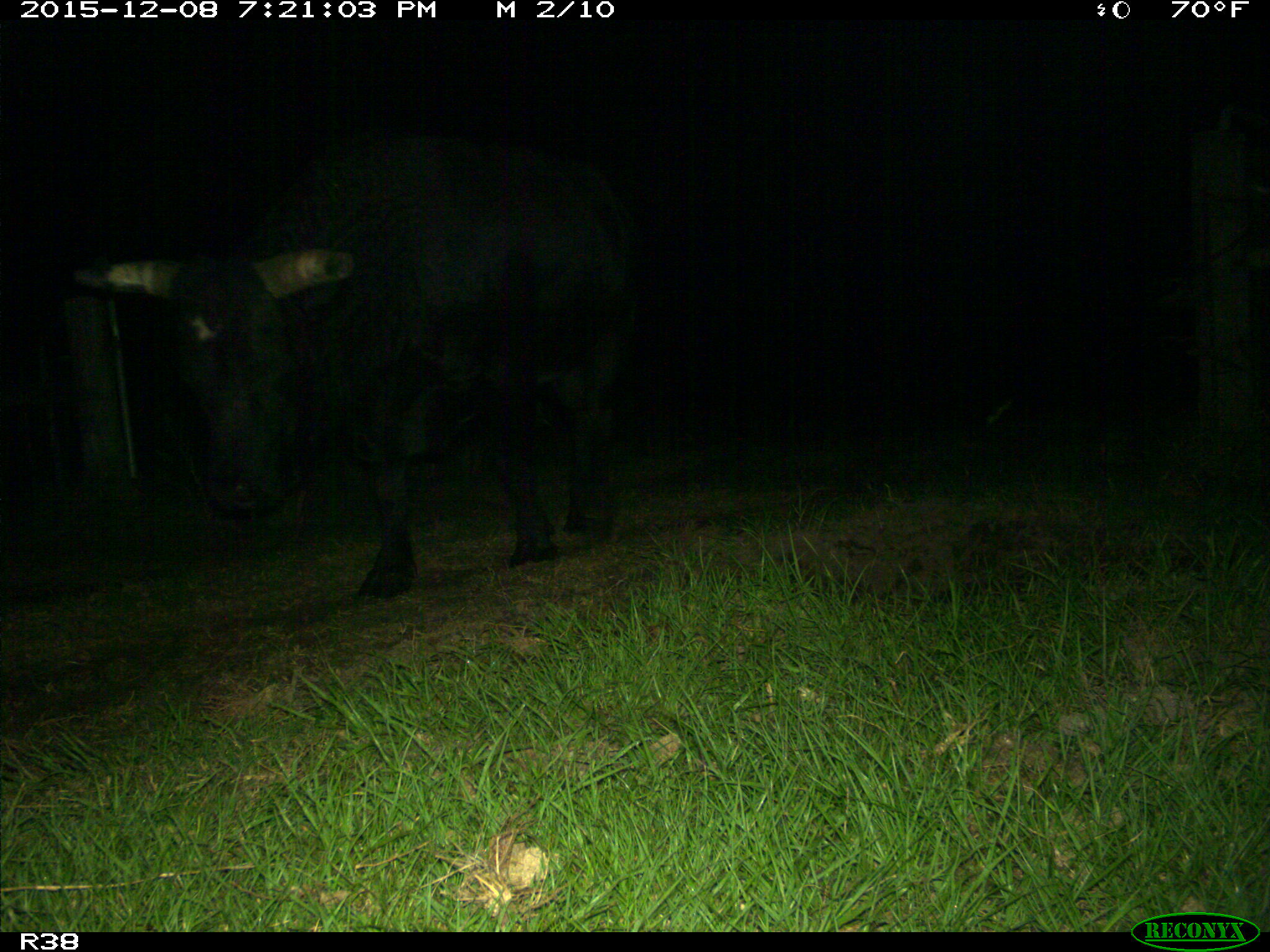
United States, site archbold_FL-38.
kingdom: Animalia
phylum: Chordata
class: Mammalia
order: Artiodactyla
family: Bovidae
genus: Bos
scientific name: Bos taurus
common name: domestic cow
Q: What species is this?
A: Bos taurus (domestic cow).